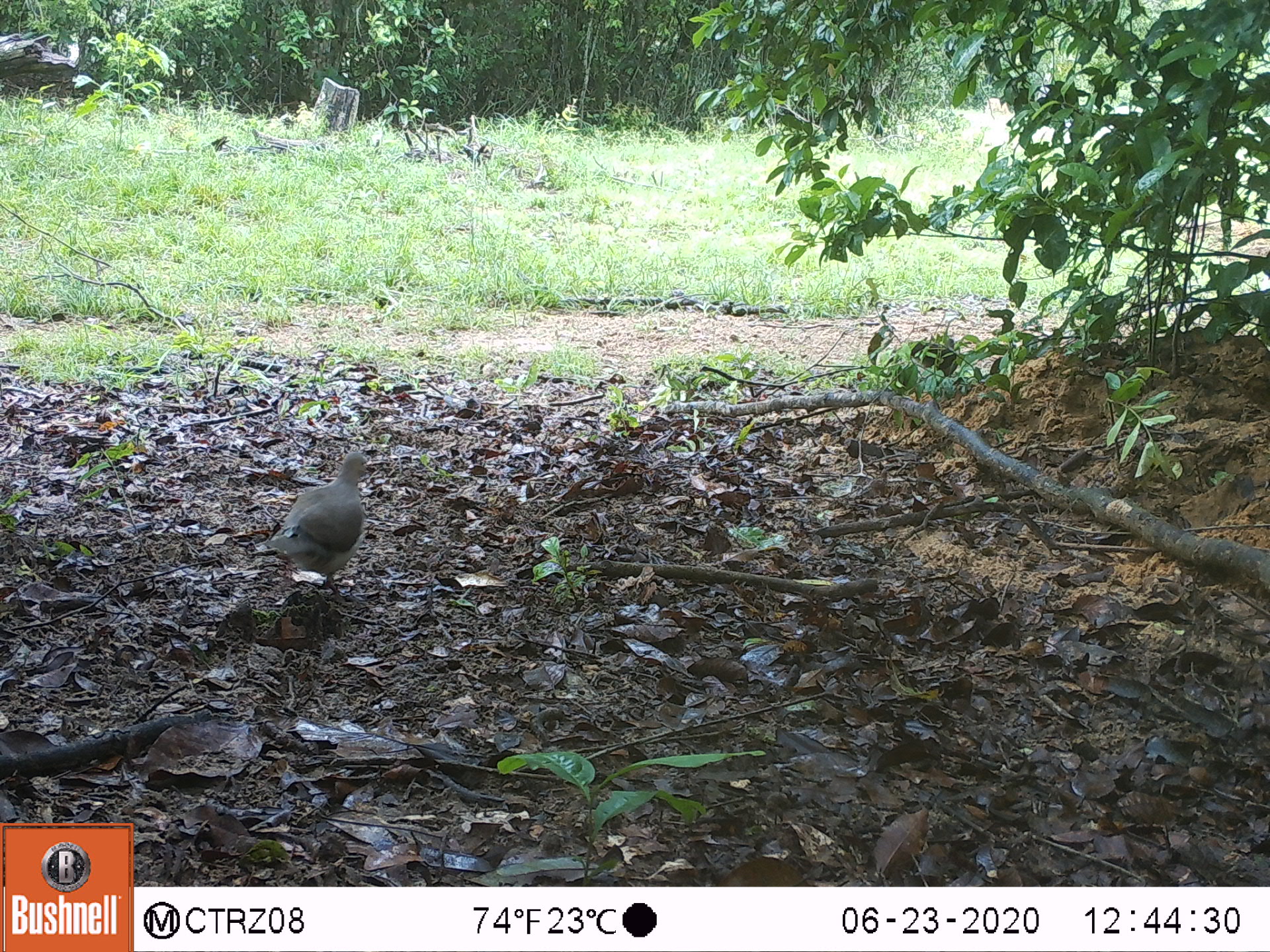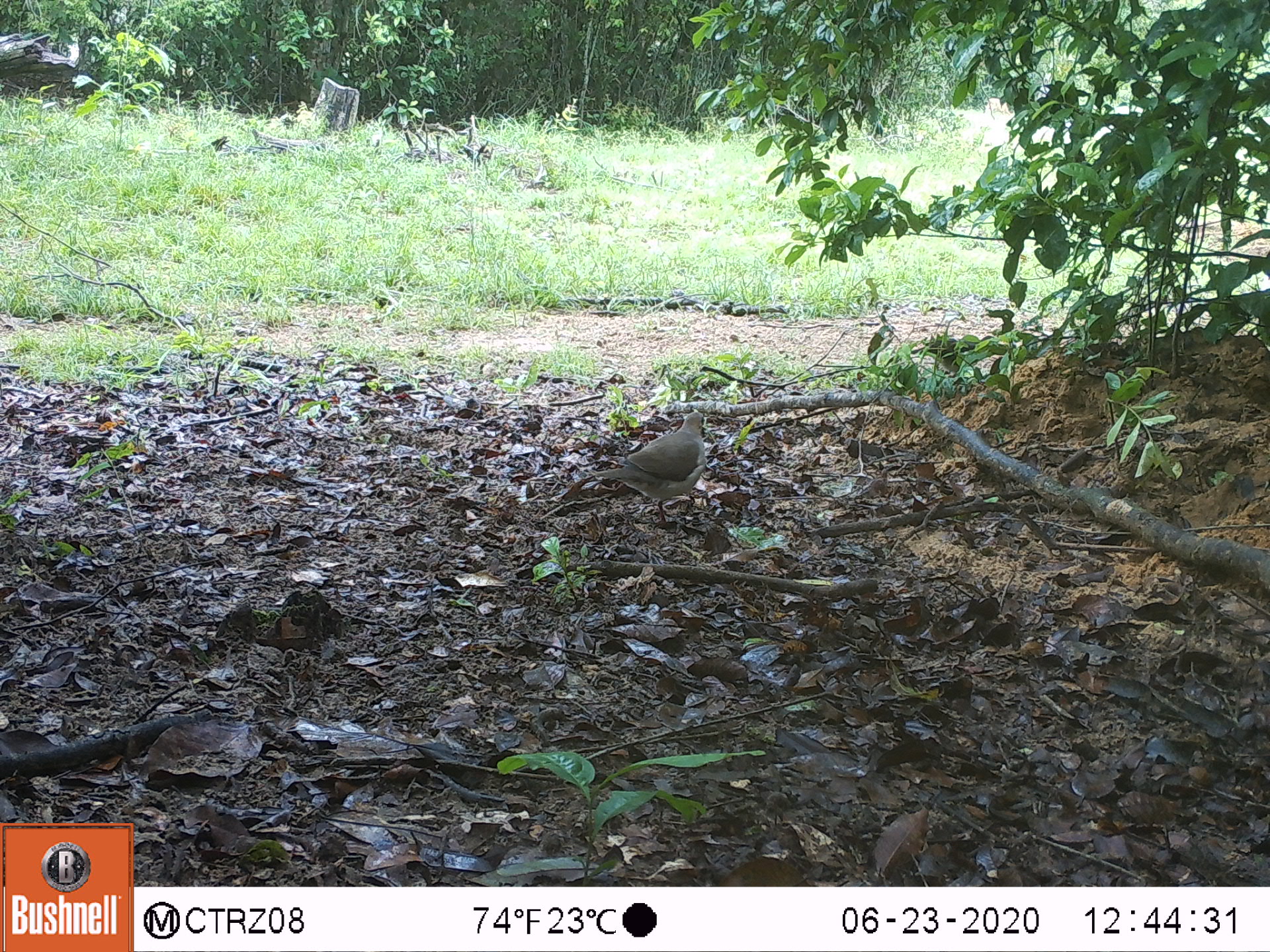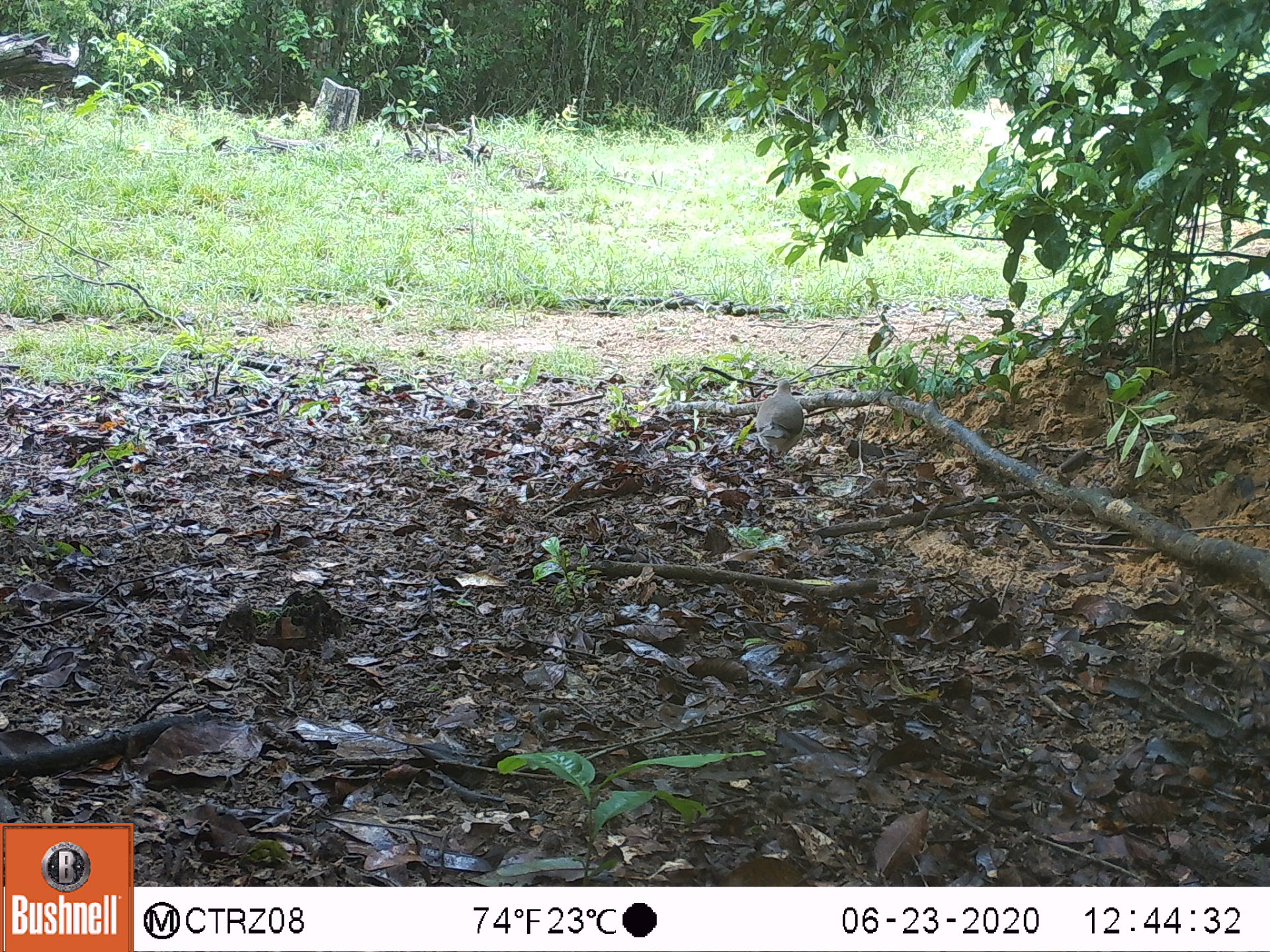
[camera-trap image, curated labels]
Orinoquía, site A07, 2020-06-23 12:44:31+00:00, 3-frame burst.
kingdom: Animalia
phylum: Chordata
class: Aves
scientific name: Aves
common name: bird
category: unknown bird